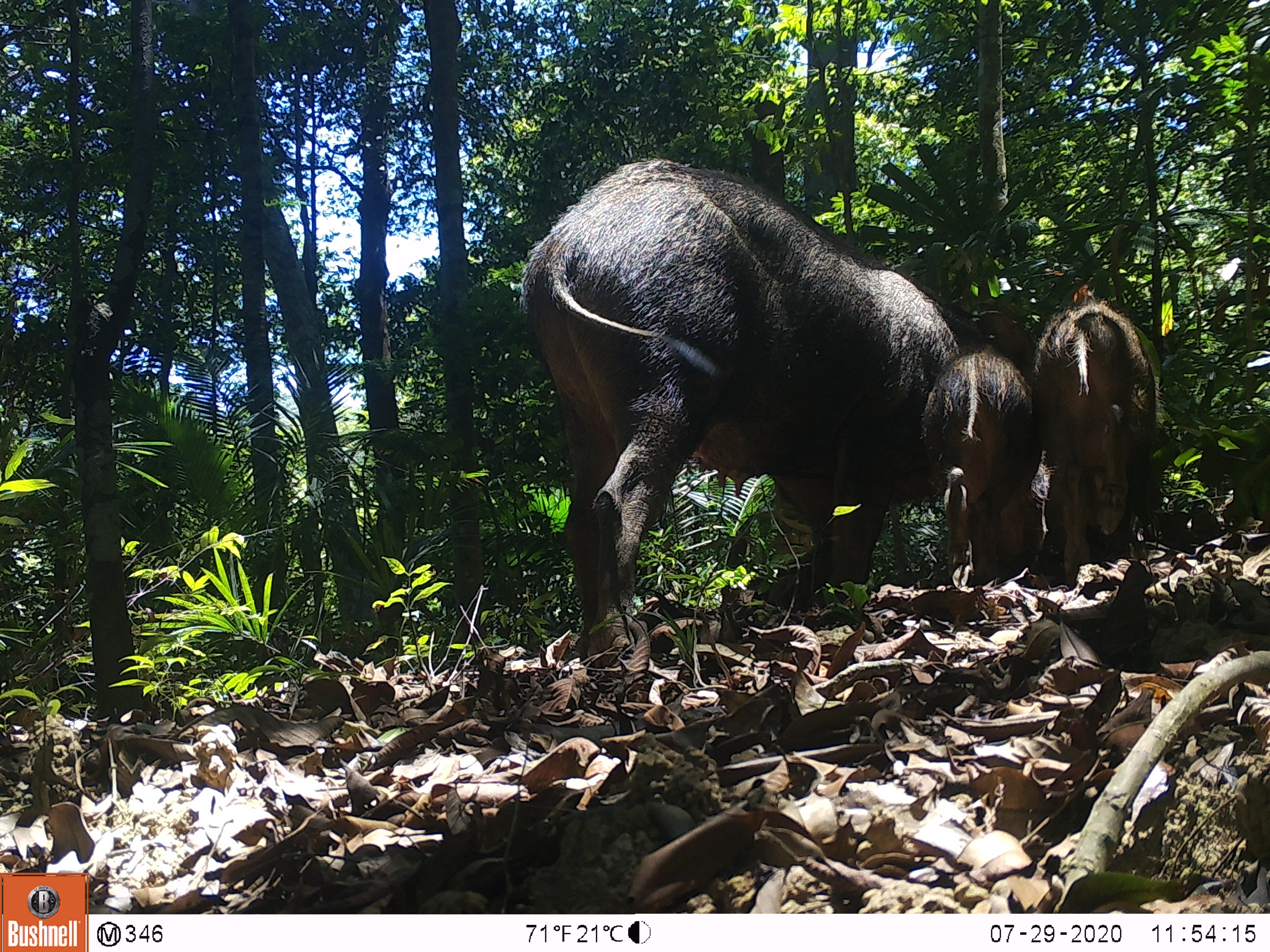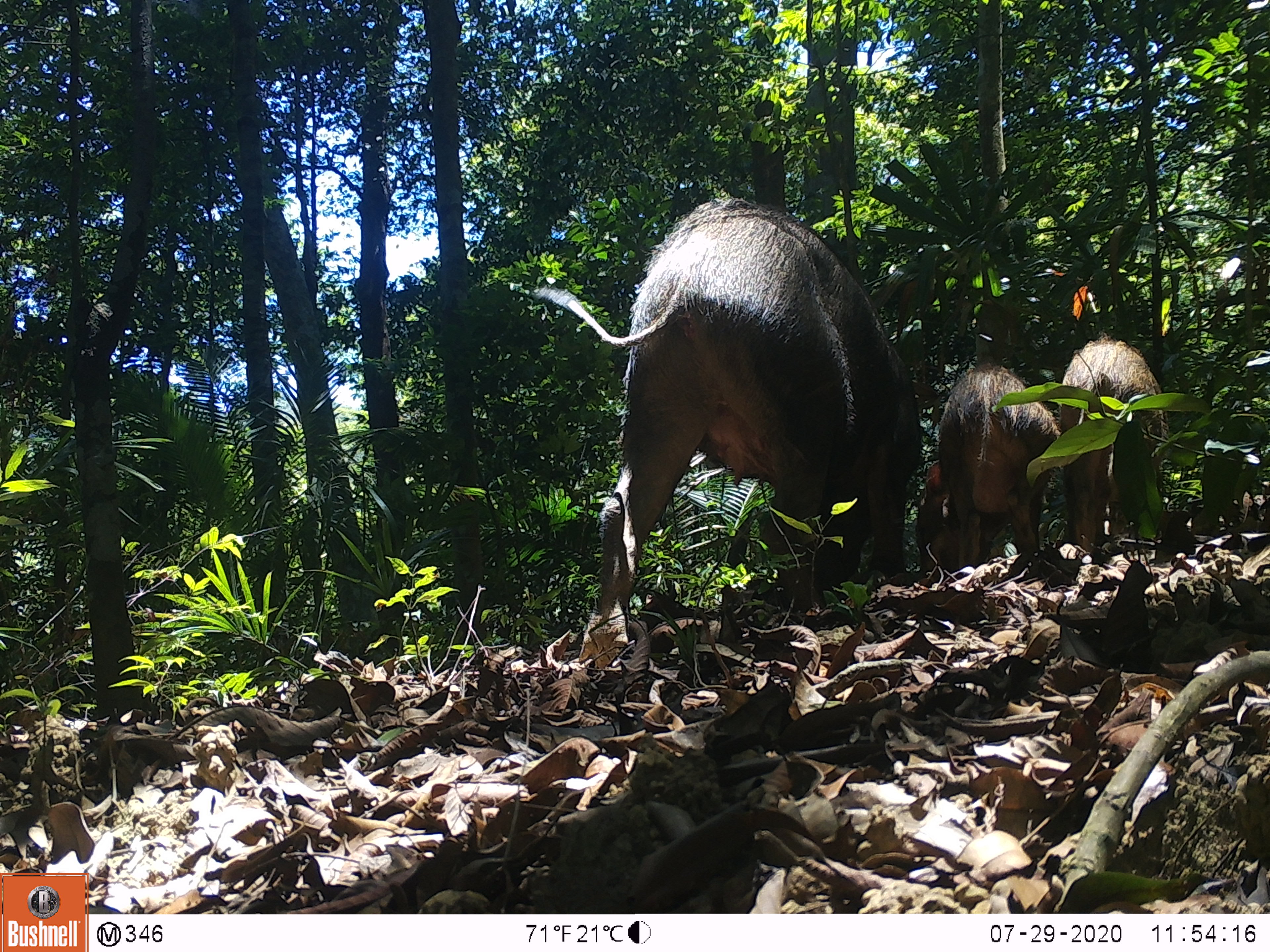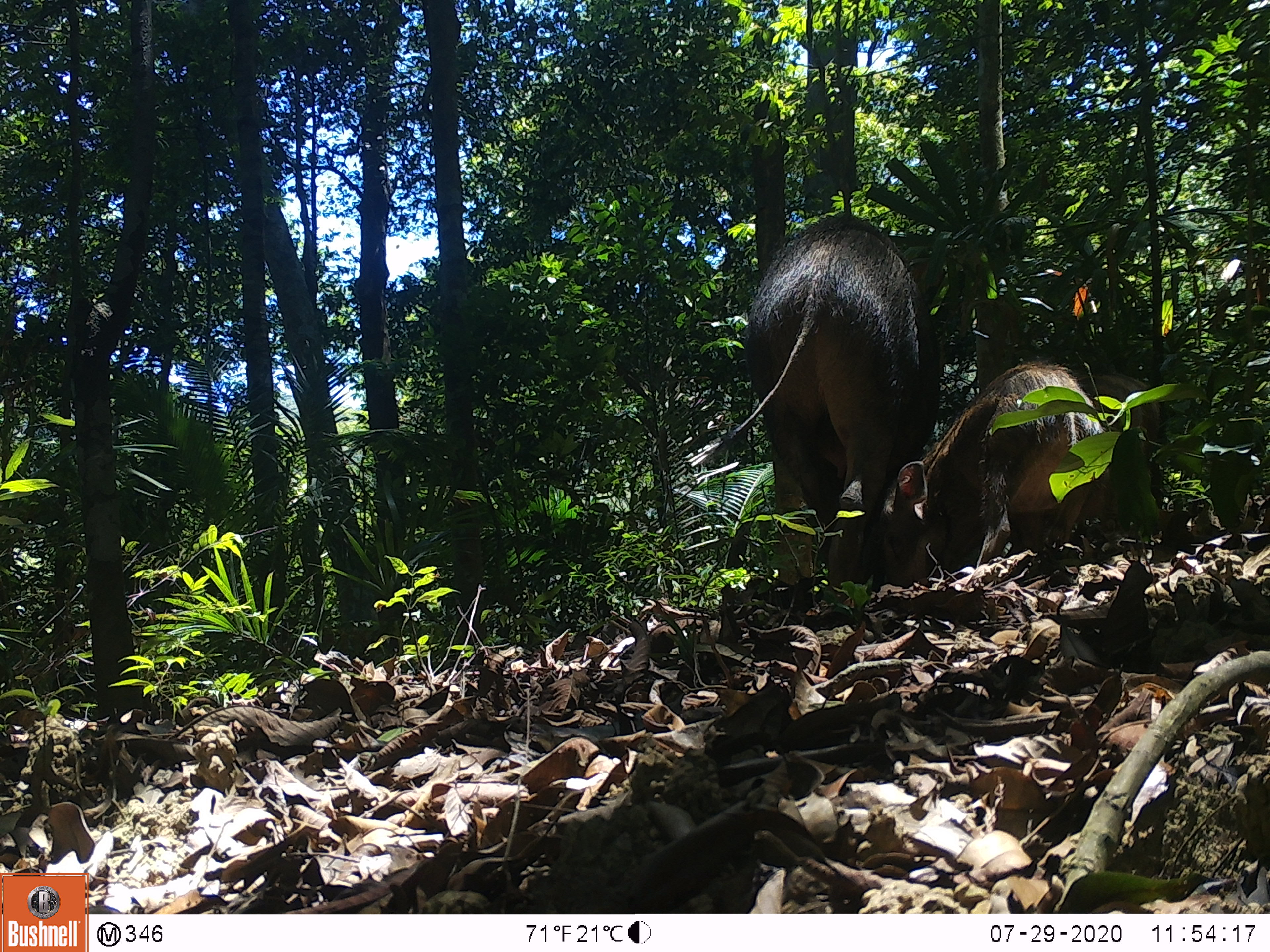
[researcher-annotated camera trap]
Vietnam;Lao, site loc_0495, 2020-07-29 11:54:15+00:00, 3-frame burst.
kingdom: Animalia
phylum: Chordata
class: Mammalia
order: Artiodactyla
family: Suidae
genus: Sus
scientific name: Sus scrofa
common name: eurasian wild pig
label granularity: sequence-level